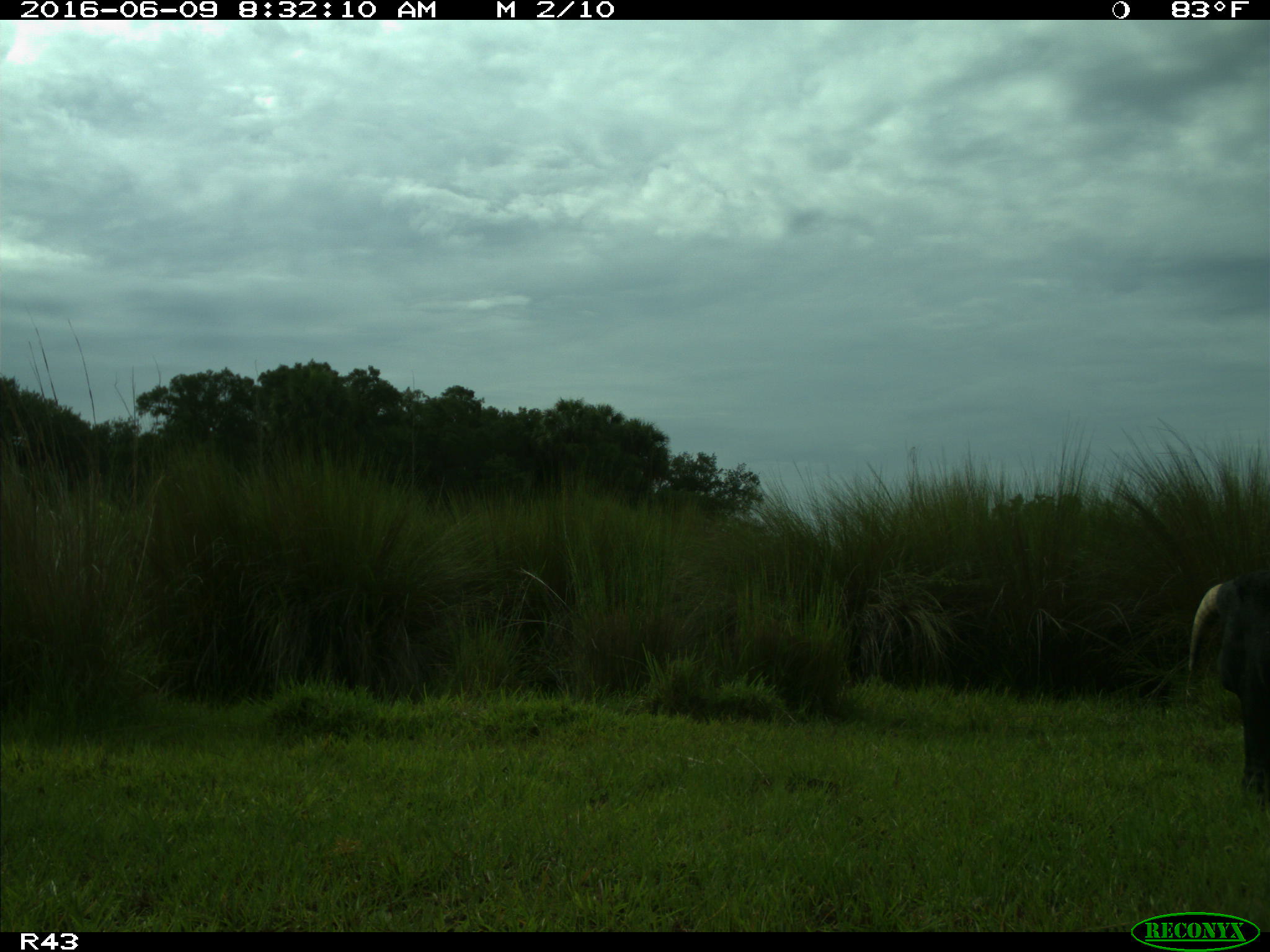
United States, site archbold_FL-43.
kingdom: Animalia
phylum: Chordata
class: Mammalia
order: Artiodactyla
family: Bovidae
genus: Bos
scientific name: Bos taurus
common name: domestic cow